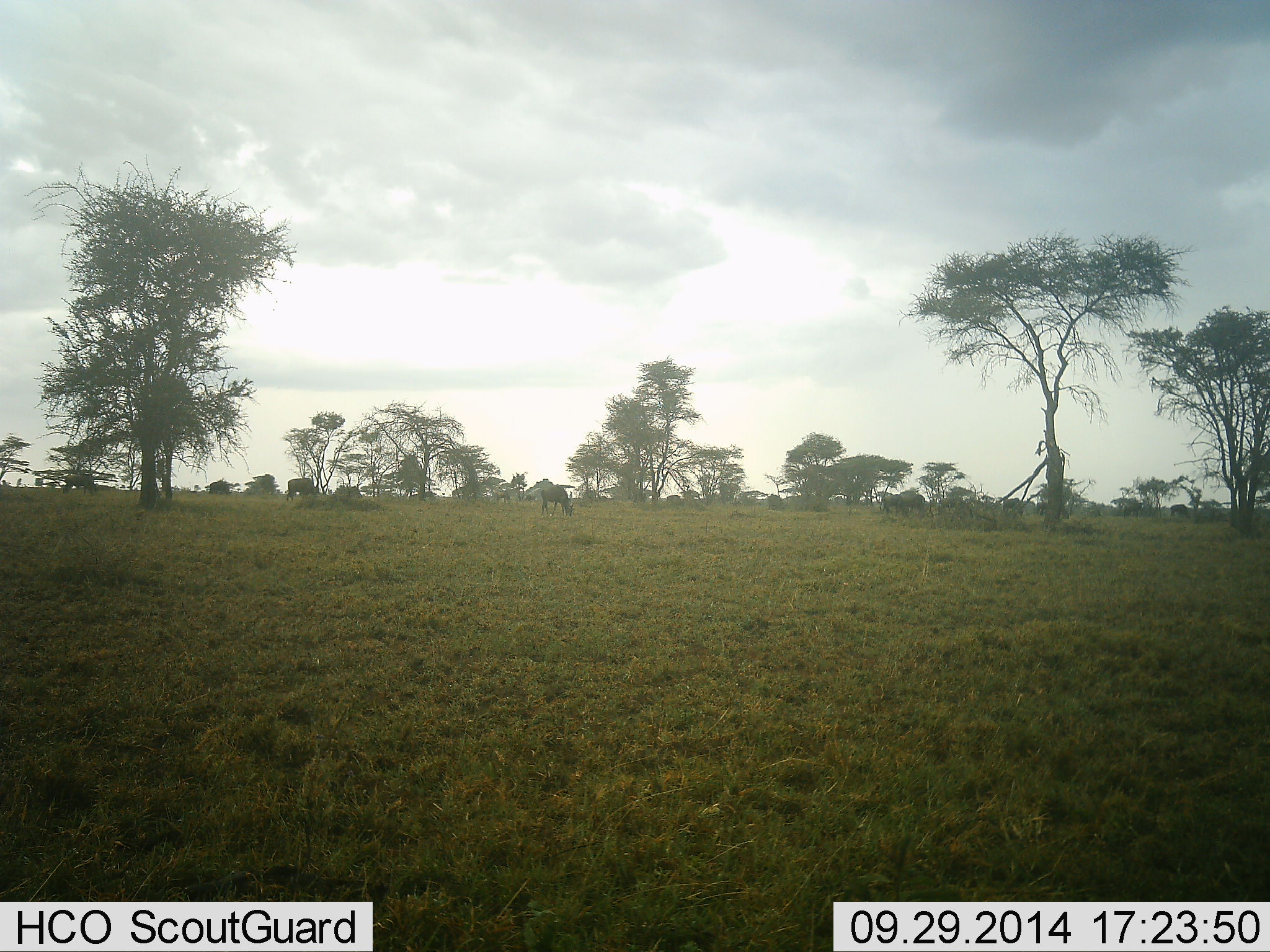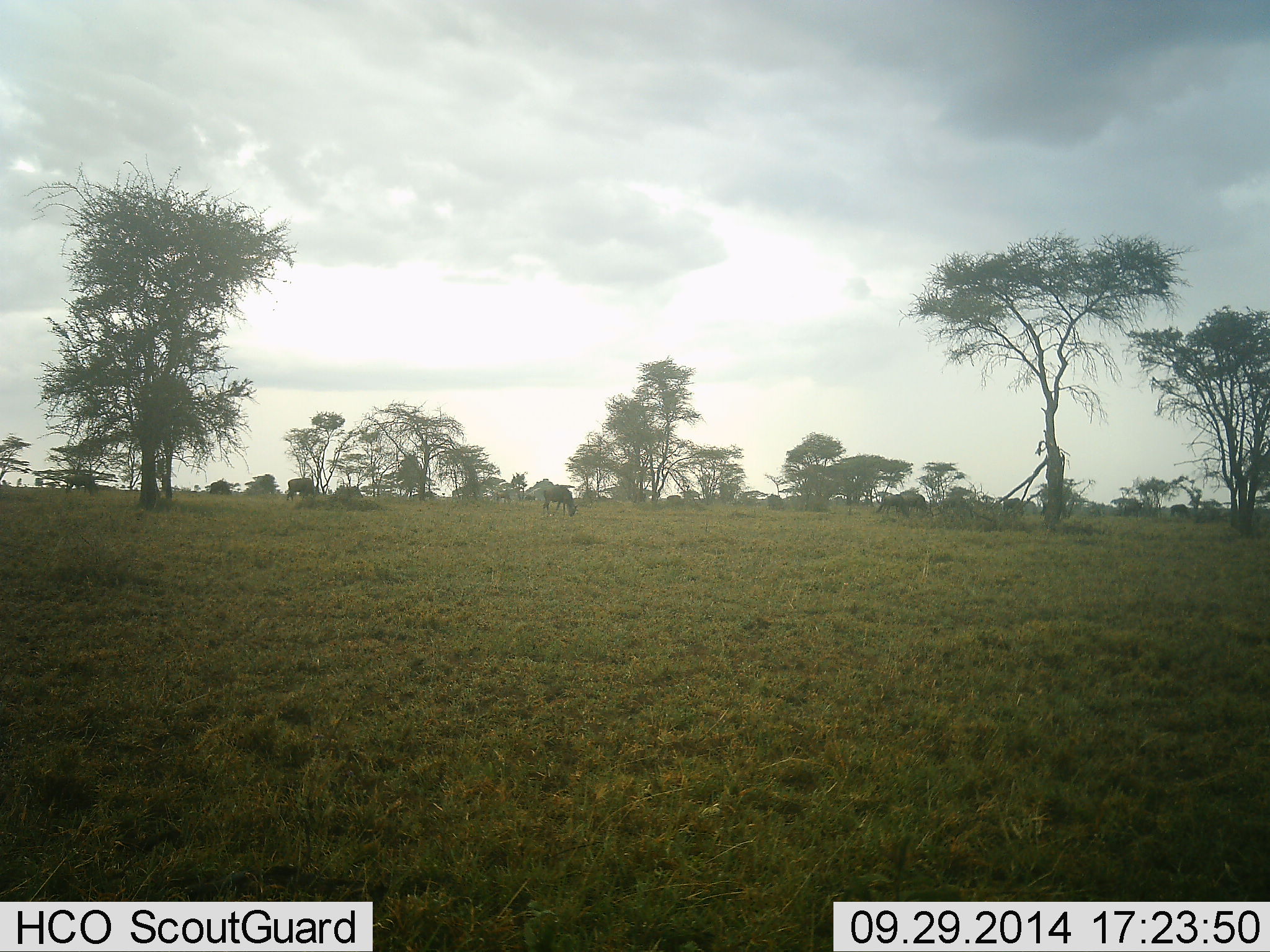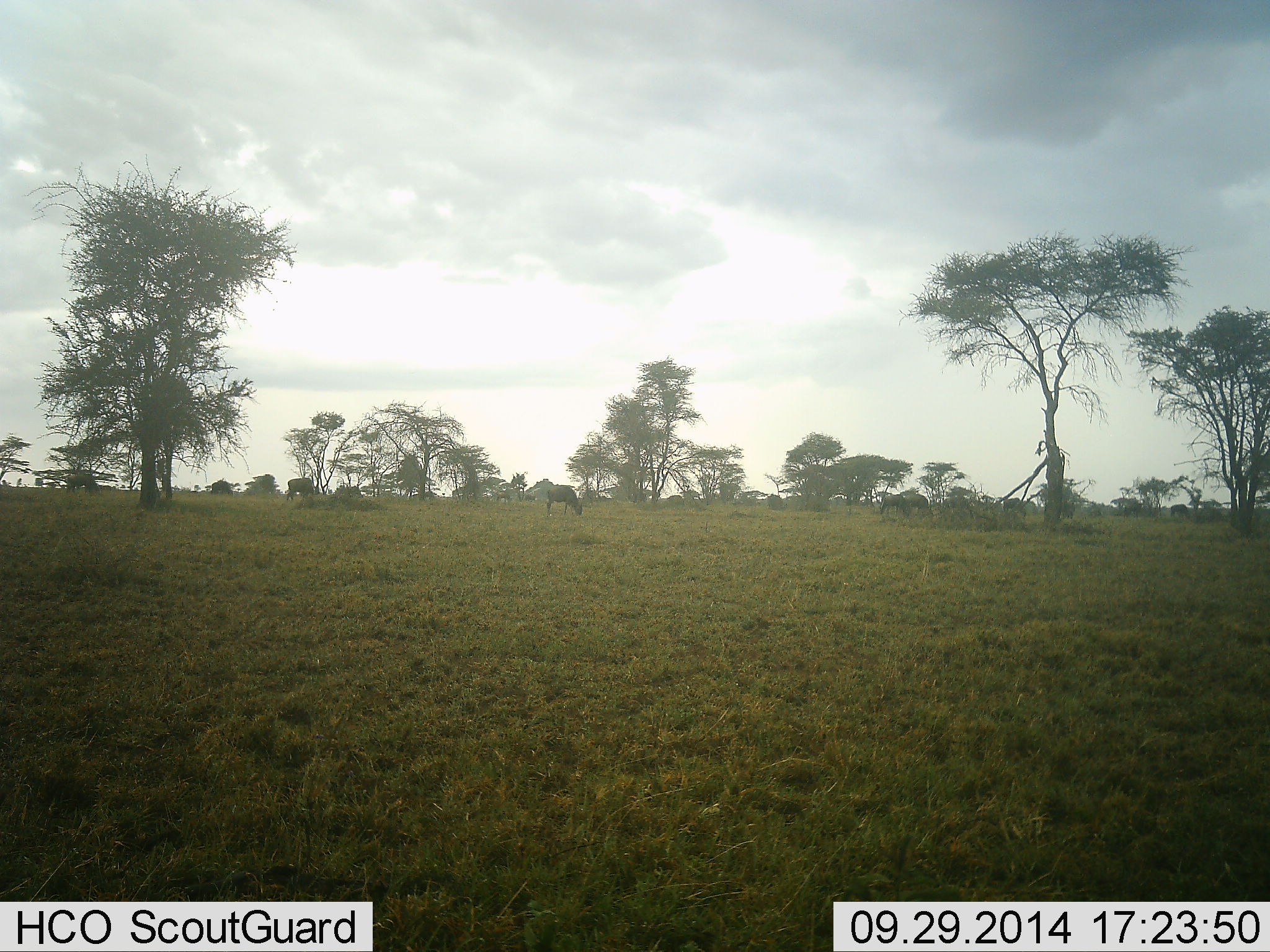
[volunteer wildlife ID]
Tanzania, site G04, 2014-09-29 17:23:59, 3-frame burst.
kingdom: Animalia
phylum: Chordata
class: Mammalia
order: Artiodactyla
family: Bovidae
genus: Connochaetes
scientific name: Connochaetes taurinus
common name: blue wildebeest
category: wildebeest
Wildebeest (blue wildebeest) (Connochaetes taurinus), count 5. Behavior (volunteer vote fractions): standing 30%, resting 10%, moving 0%, interacting 0%. Young present (vote fraction): 0%. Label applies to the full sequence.